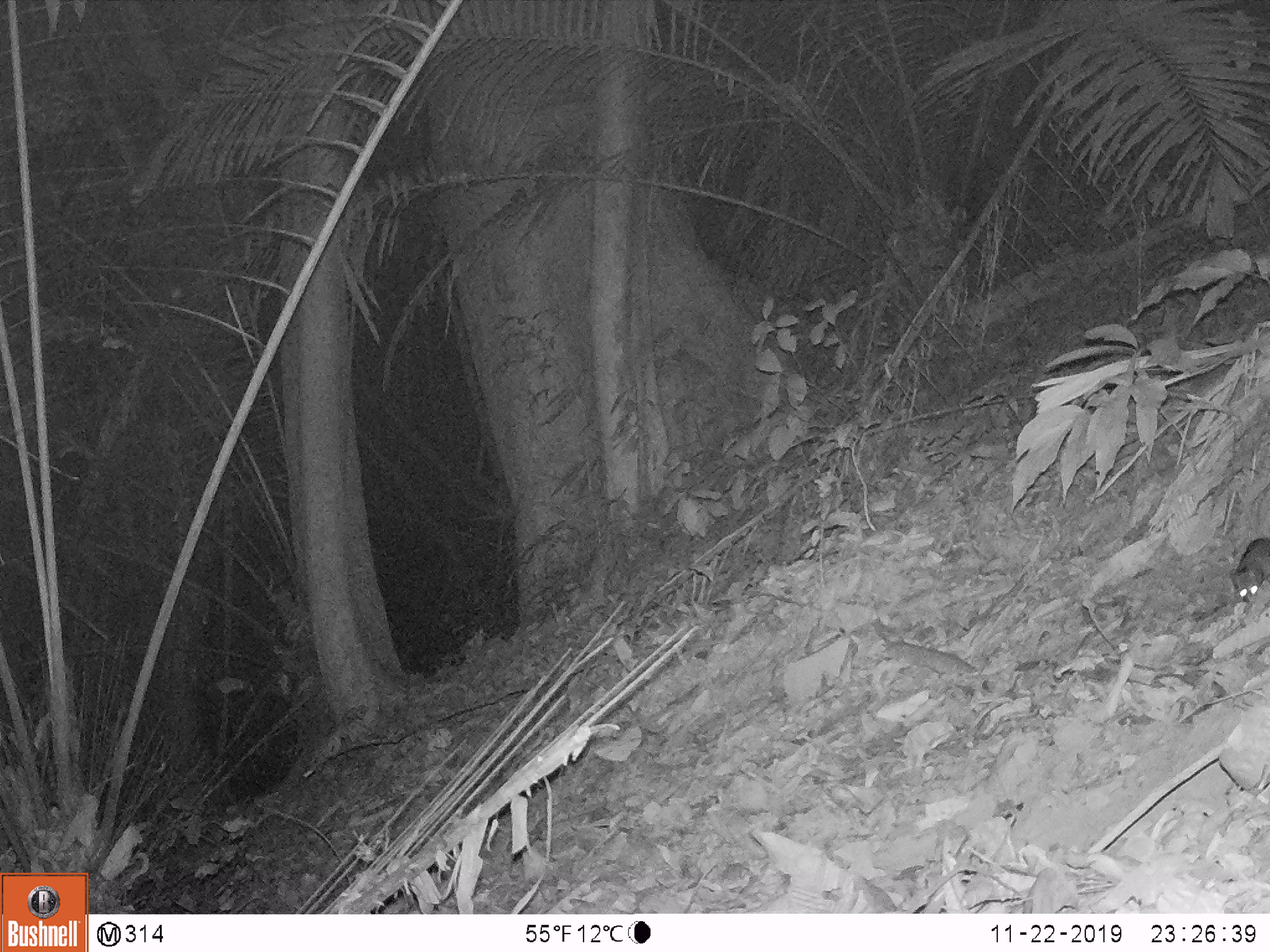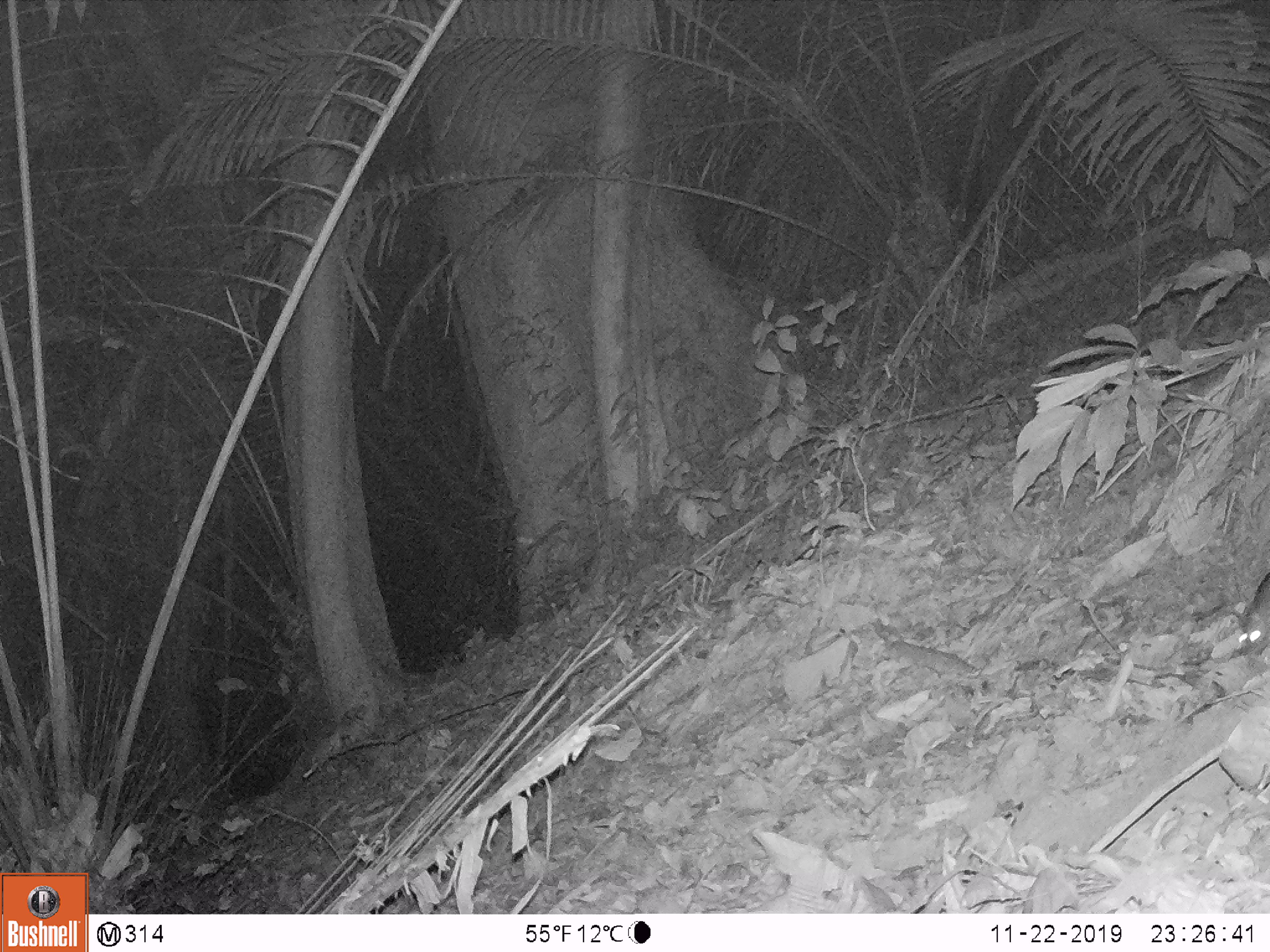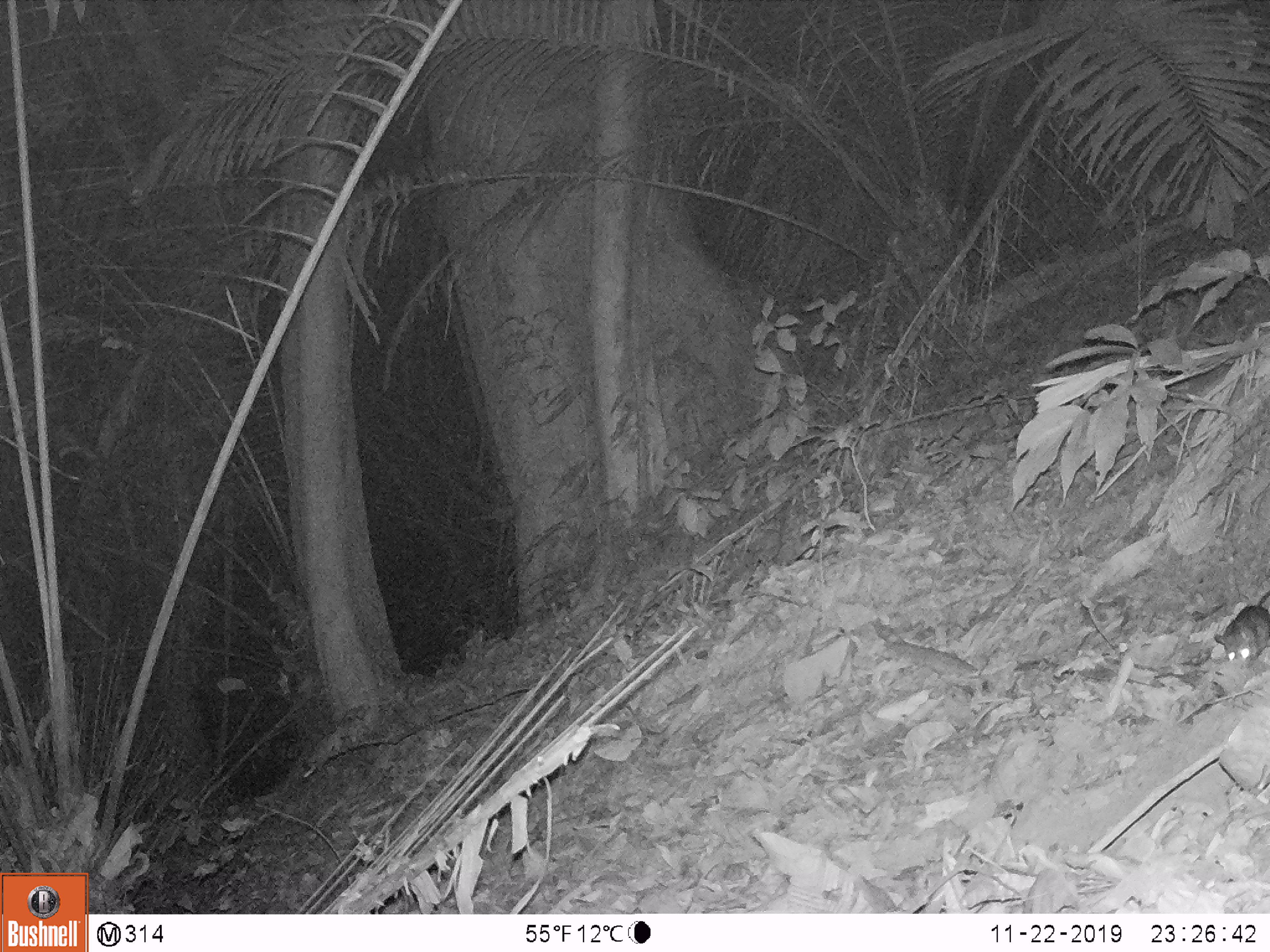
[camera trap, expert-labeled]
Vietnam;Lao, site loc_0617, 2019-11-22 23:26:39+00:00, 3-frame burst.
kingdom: Animalia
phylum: Chordata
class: Mammalia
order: Rodentia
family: Muridae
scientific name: Muridae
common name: old-world mice and rats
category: unidentified murid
Unidentified murid (old-world mice and rats) (Muridae). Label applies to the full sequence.